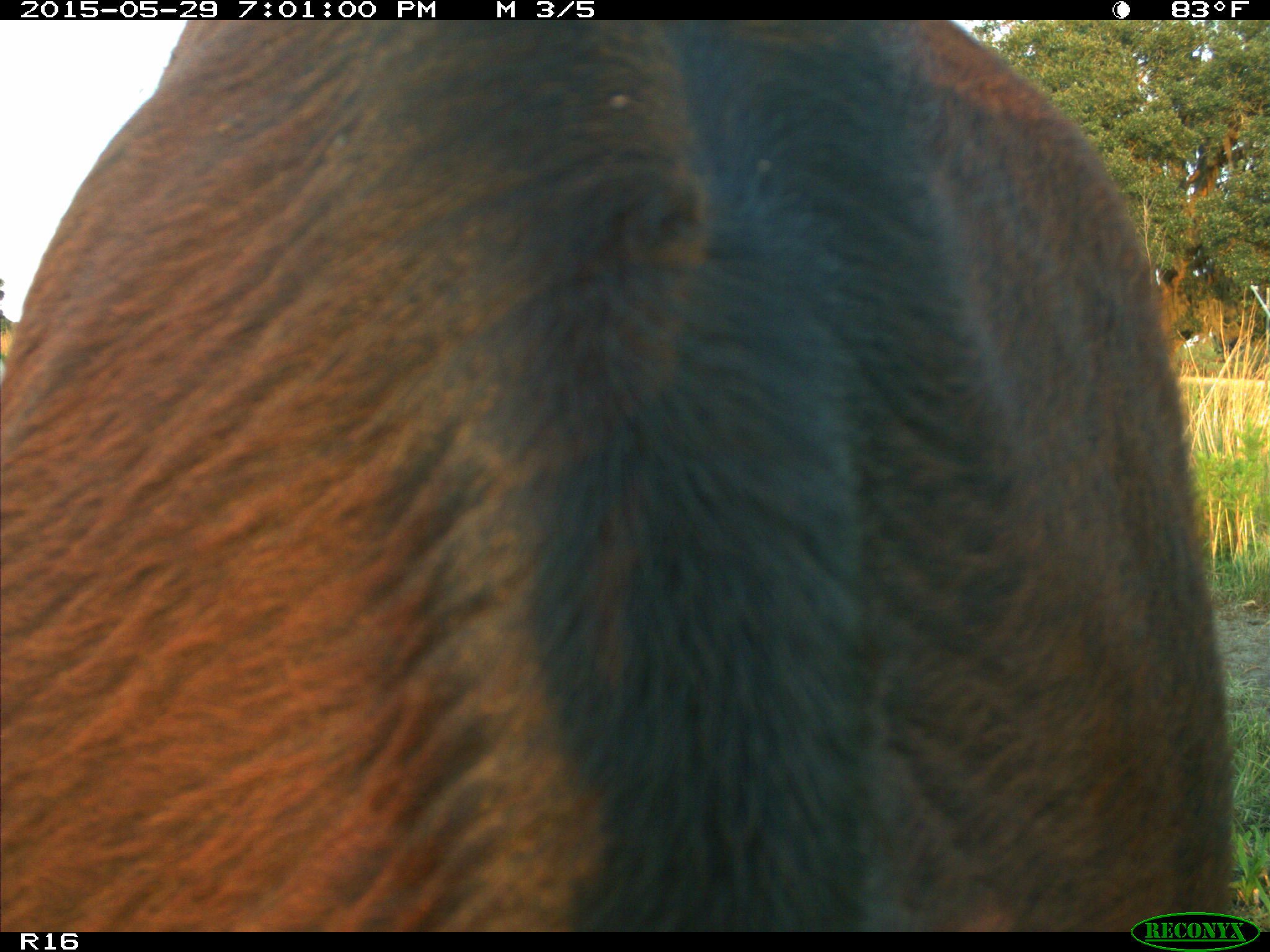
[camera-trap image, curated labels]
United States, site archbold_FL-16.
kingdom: Animalia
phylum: Chordata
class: Mammalia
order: Artiodactyla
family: Bovidae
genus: Bos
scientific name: Bos taurus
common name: domestic cow